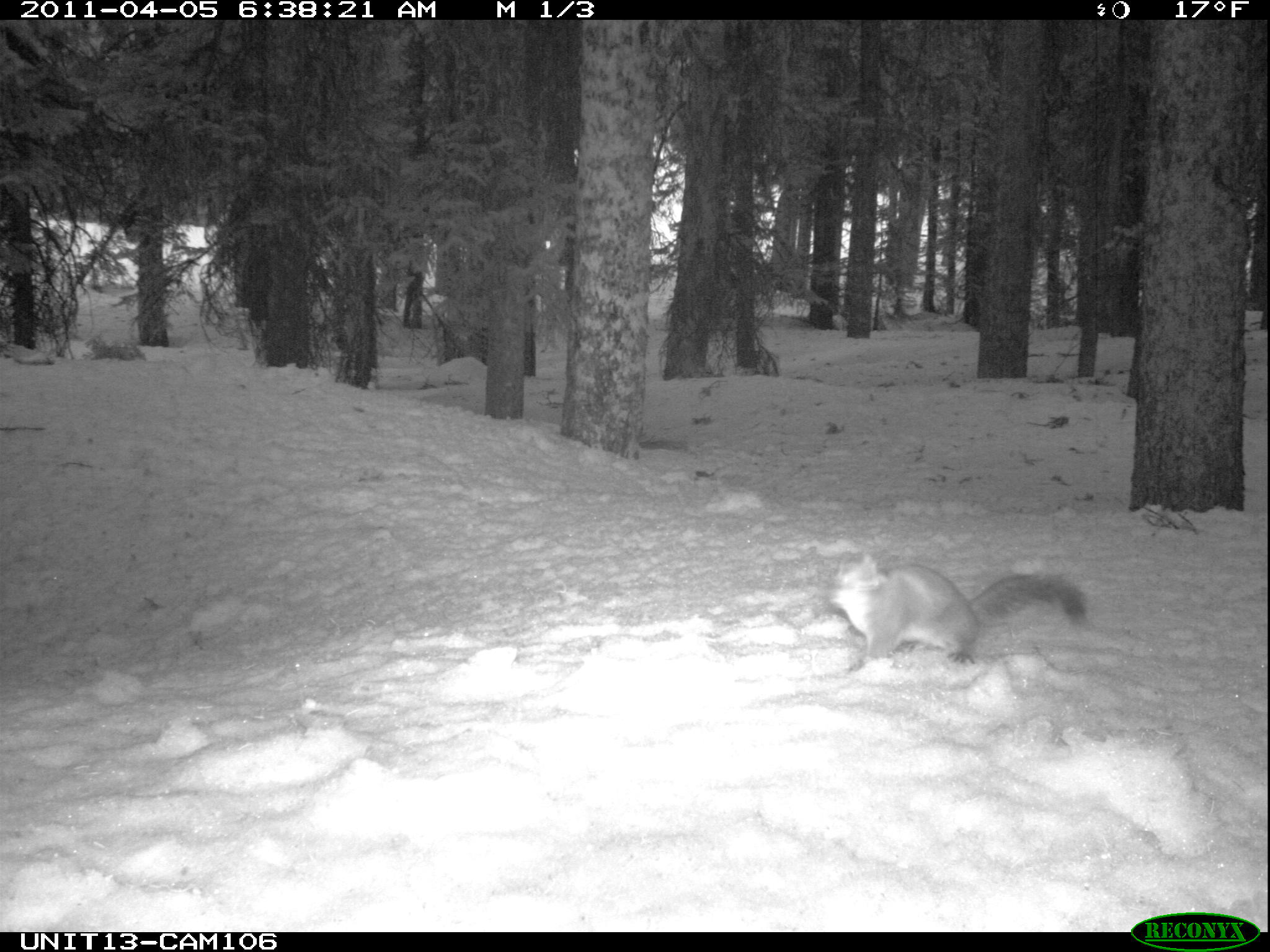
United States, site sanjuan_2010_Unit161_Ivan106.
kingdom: Animalia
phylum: Chordata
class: Mammalia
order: Rodentia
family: Sciuridae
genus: Tamiasciurus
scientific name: Tamiasciurus hudsonicus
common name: american red squirrel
Tamiasciurus hudsonicus (american red squirrel).